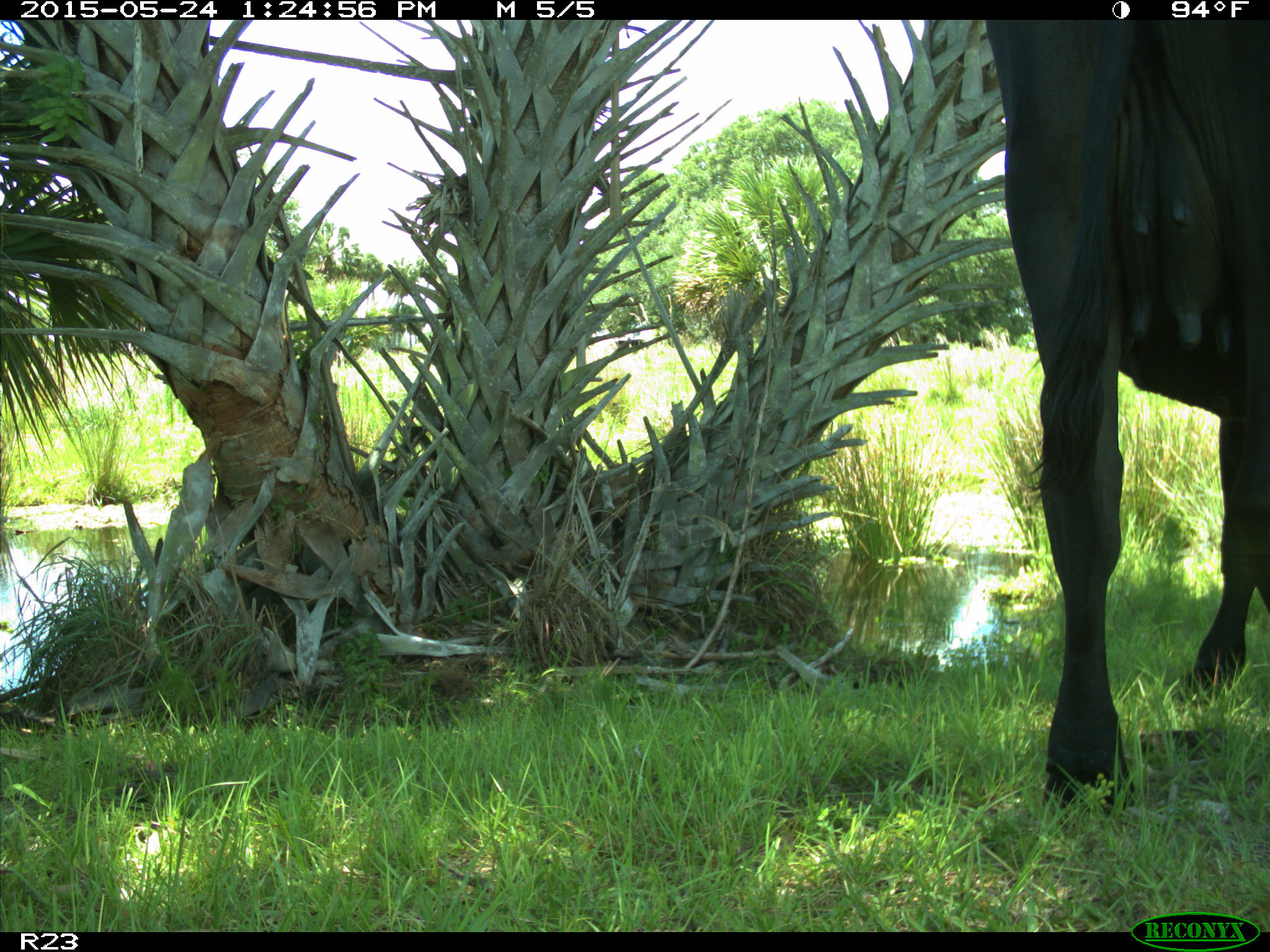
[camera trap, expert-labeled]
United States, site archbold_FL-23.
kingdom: Animalia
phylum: Chordata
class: Mammalia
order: Artiodactyla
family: Bovidae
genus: Bos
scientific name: Bos taurus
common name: domestic cow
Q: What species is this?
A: Bos taurus (domestic cow).